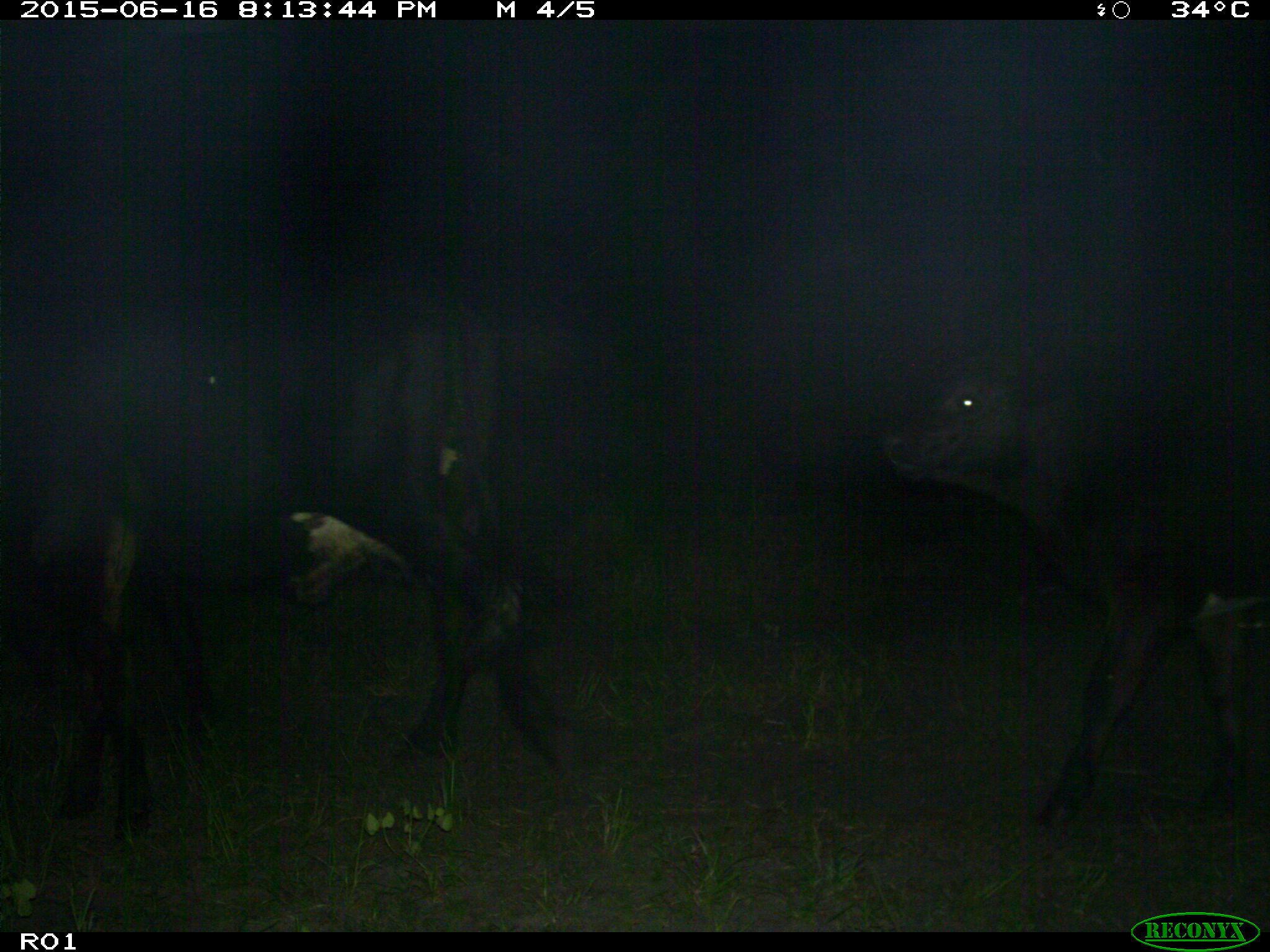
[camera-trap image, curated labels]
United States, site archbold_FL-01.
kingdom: Animalia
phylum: Chordata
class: Mammalia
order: Artiodactyla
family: Bovidae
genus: Bos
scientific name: Bos taurus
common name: domestic cow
Bos taurus (domestic cow).